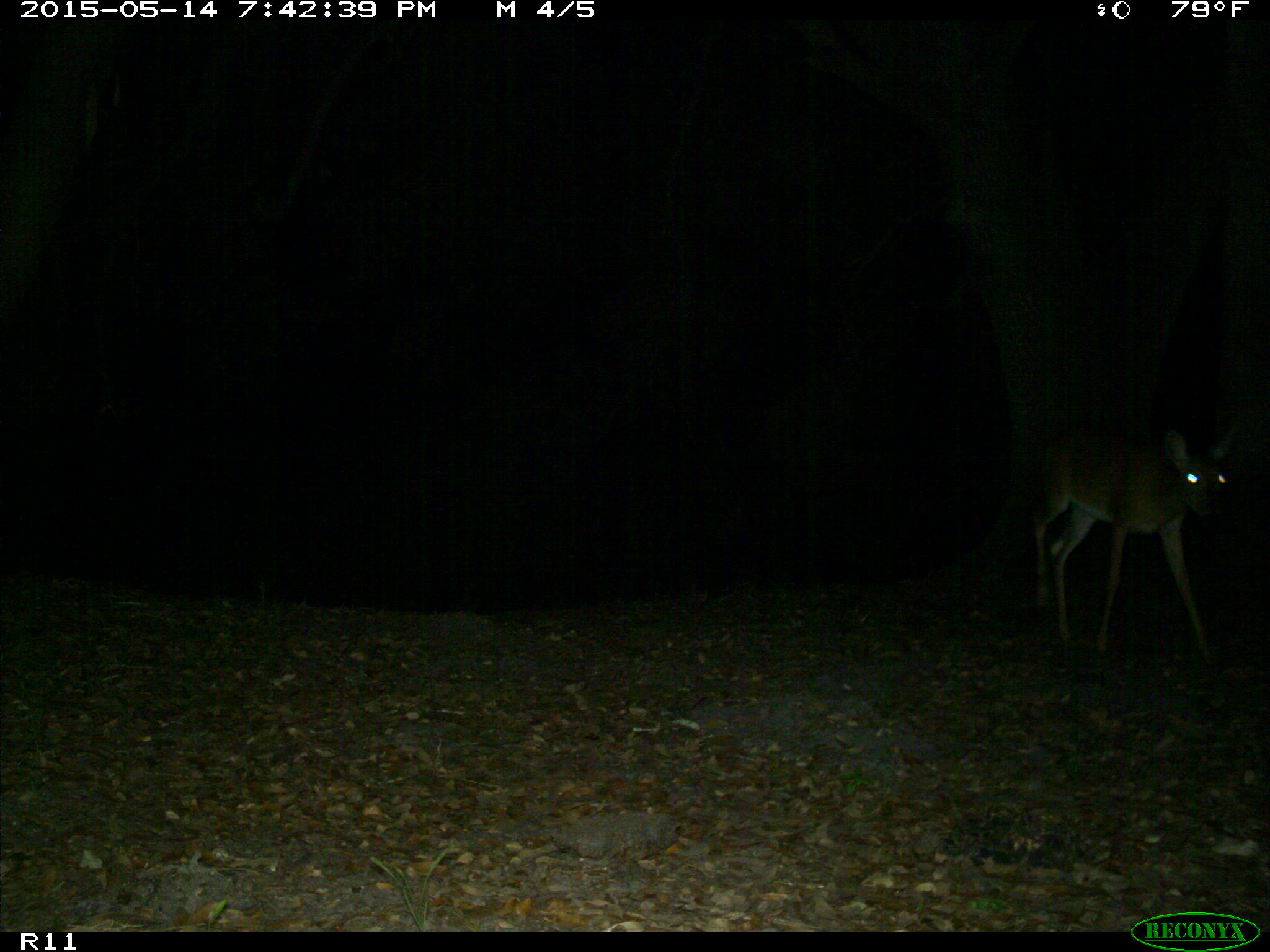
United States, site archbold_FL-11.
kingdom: Animalia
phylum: Chordata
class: Mammalia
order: Artiodactyla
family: Cervidae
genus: Odocoileus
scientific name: Odocoileus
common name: deer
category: unidentified deer